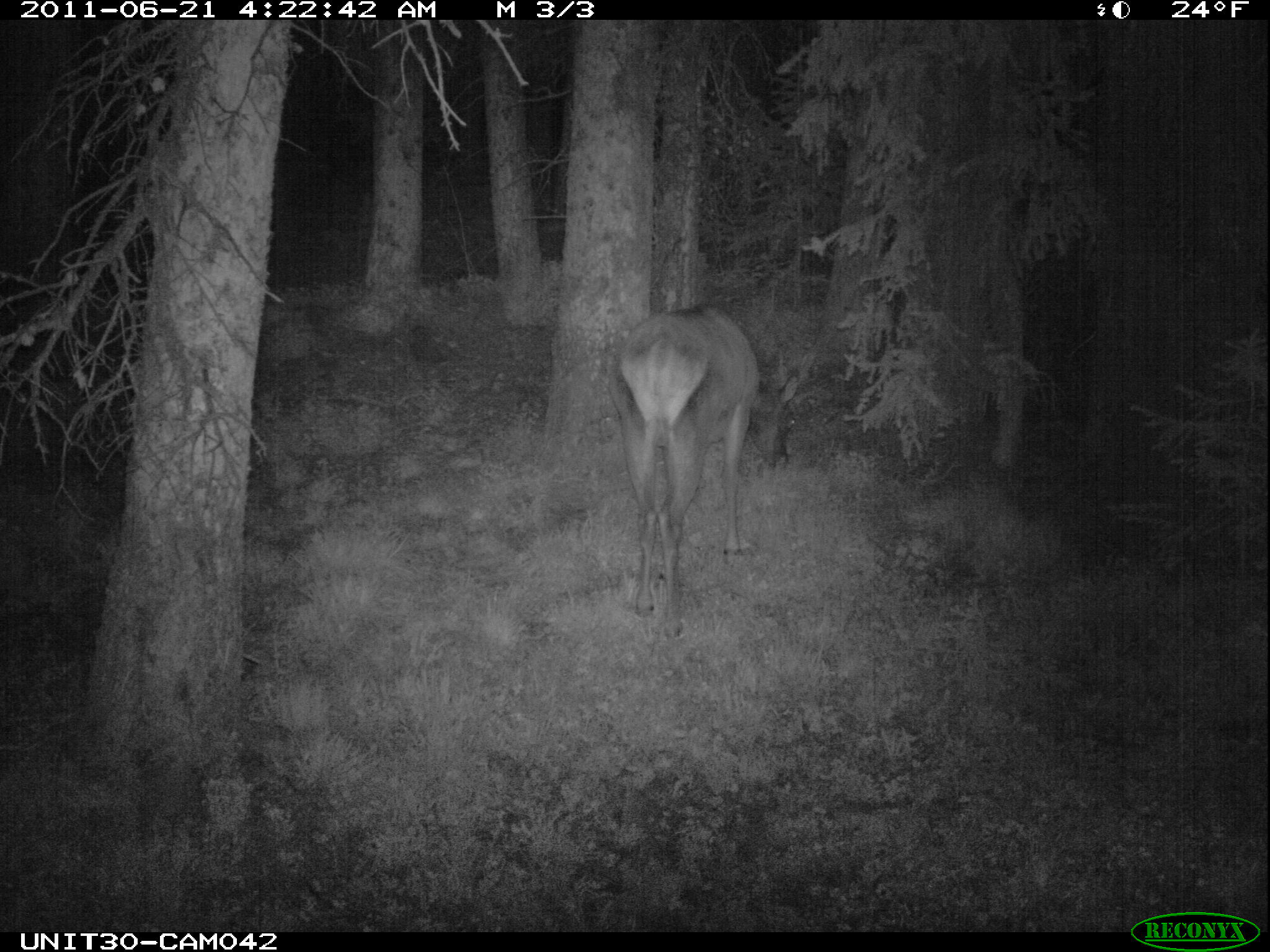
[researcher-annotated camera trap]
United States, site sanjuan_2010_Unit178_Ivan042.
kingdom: Animalia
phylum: Chordata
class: Mammalia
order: Artiodactyla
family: Cervidae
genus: Cervus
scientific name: Cervus elaphus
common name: red deer